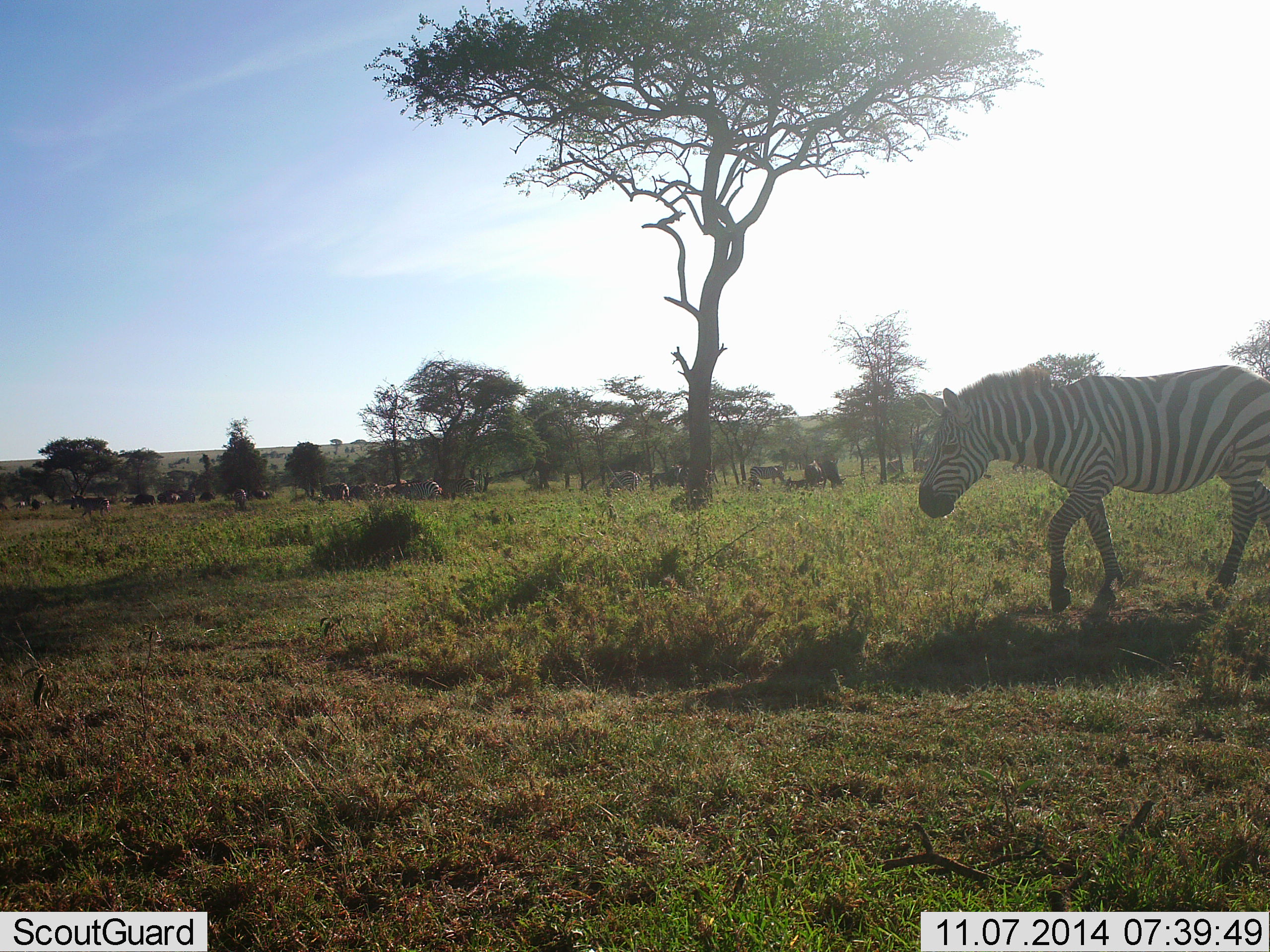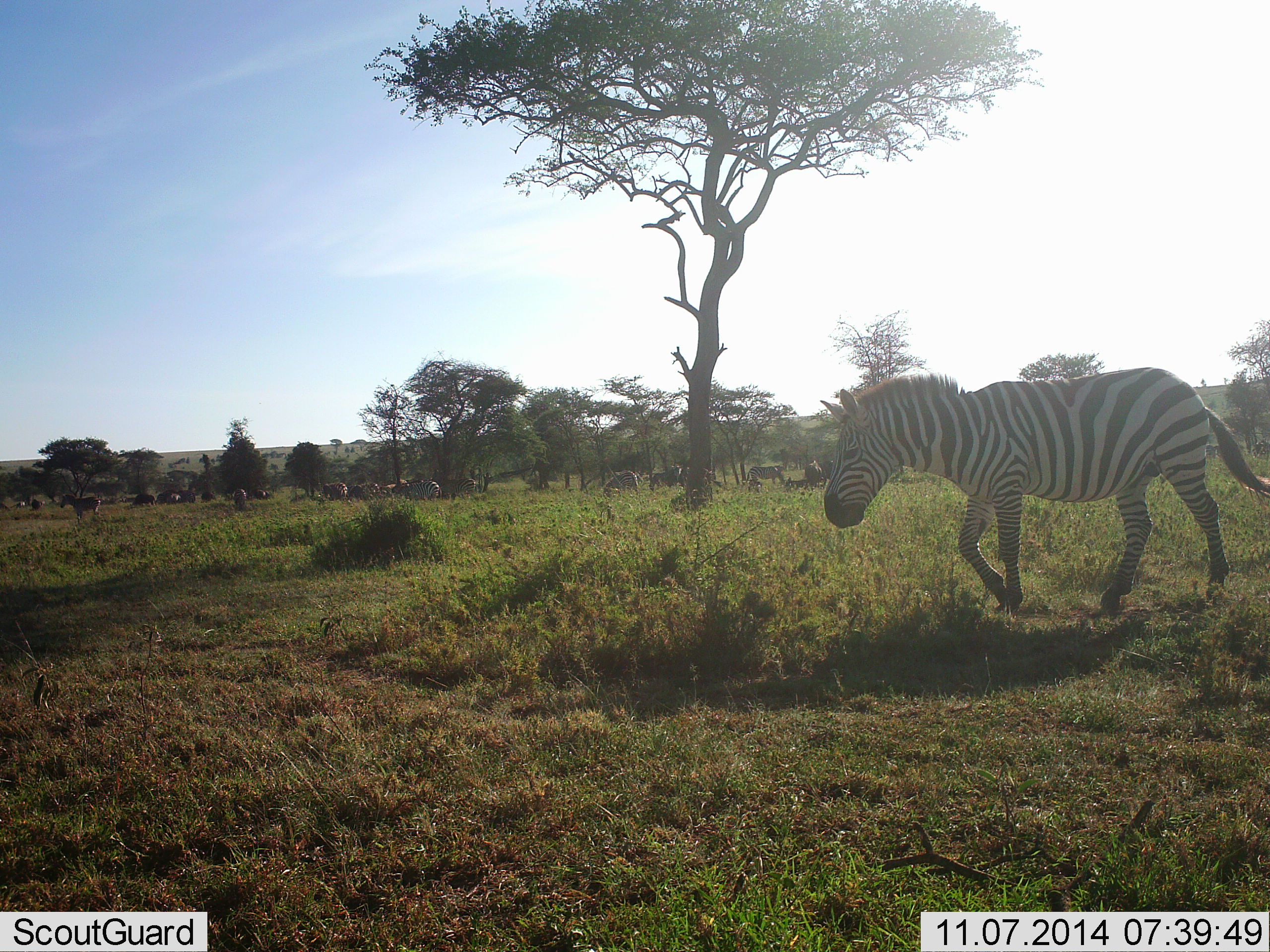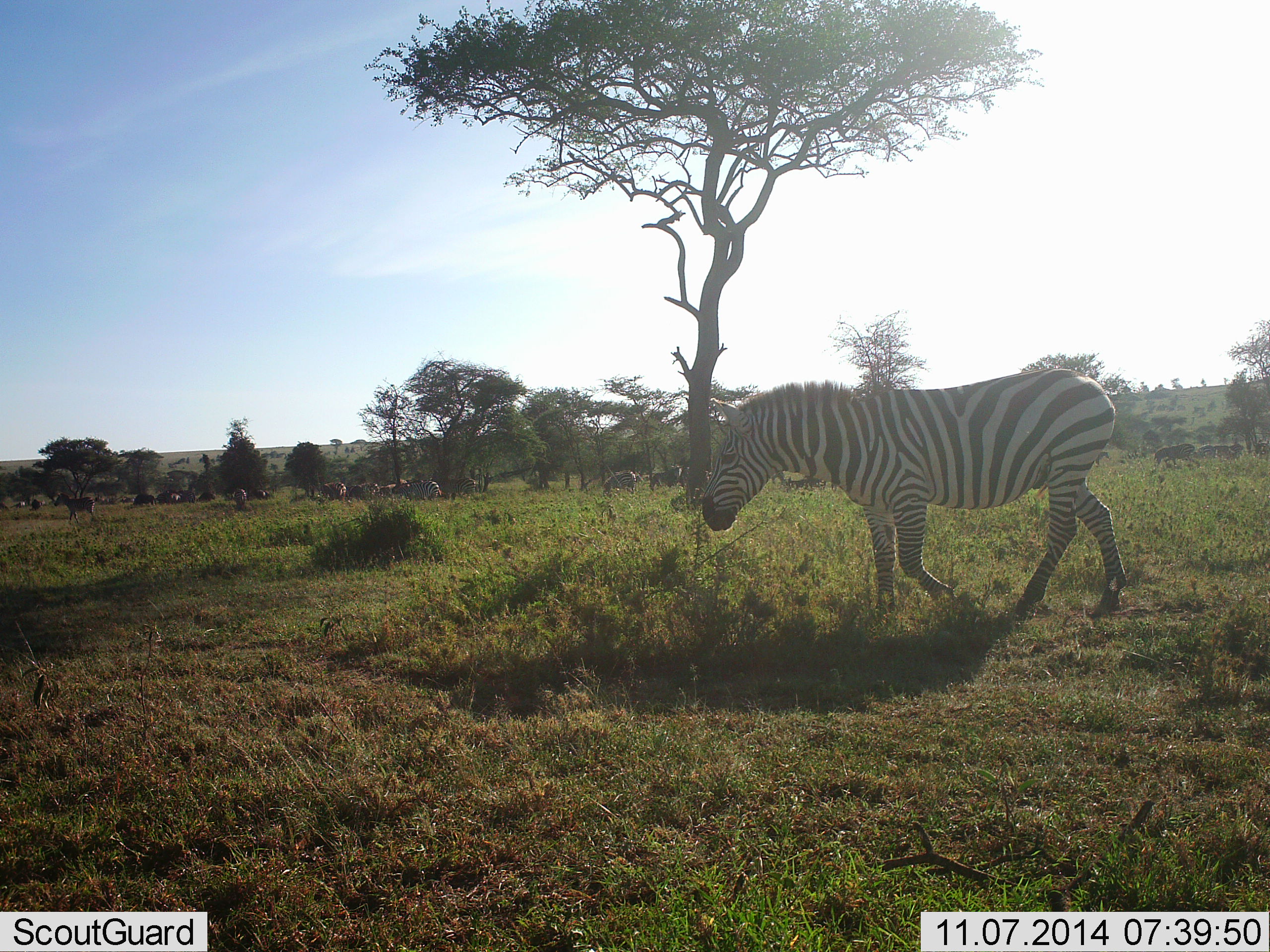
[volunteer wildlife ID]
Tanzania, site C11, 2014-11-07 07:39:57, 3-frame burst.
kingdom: Animalia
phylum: Chordata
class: Mammalia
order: Perissodactyla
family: Equidae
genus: Equus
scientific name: Equus quagga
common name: plains zebra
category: zebra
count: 11-50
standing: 27%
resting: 0%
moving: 100%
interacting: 0%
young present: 0%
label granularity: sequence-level